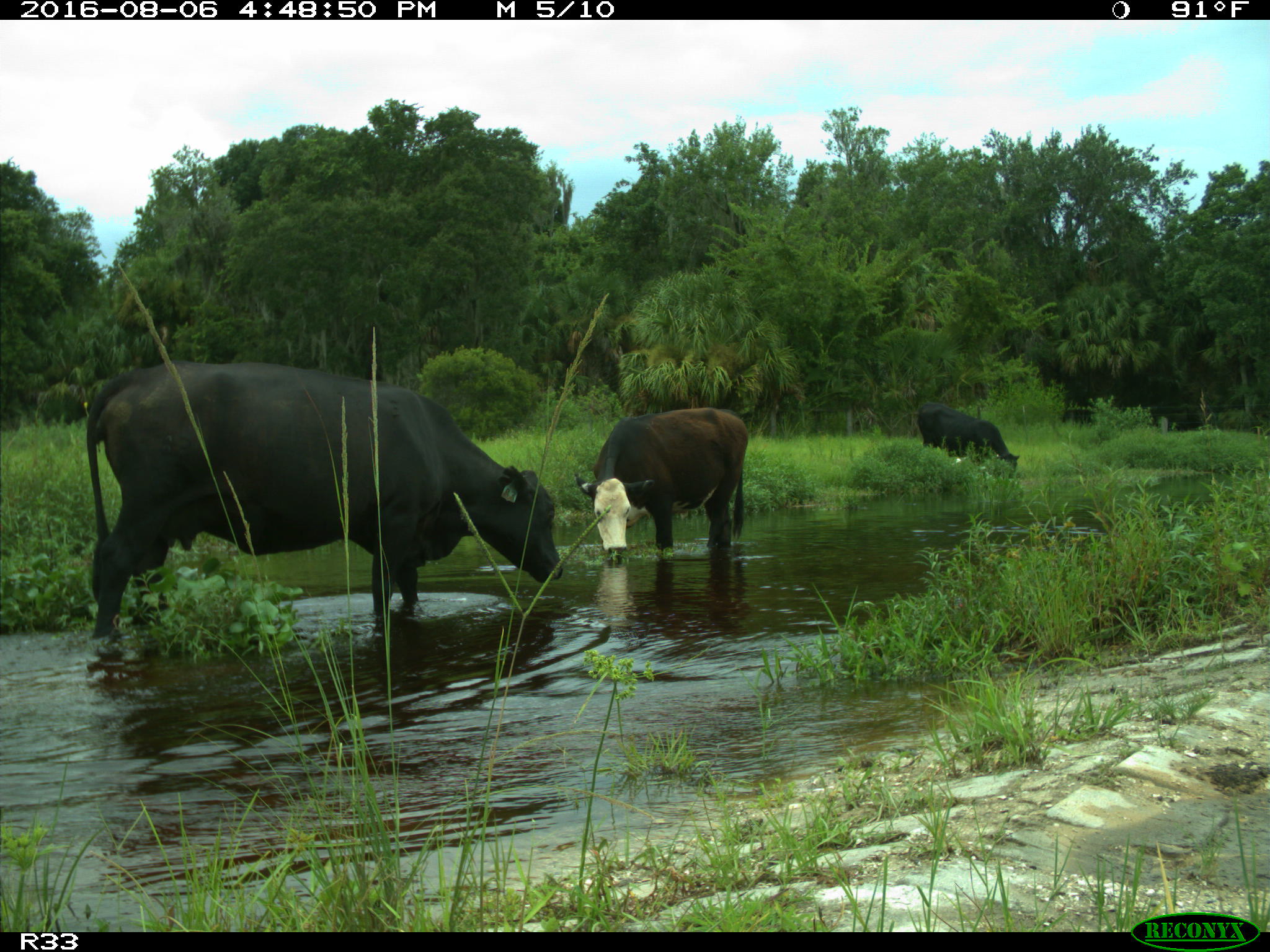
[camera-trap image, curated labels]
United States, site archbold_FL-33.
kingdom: Animalia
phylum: Chordata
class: Mammalia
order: Artiodactyla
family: Bovidae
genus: Bos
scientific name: Bos taurus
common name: domestic cow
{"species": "Bos taurus (domestic cow)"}